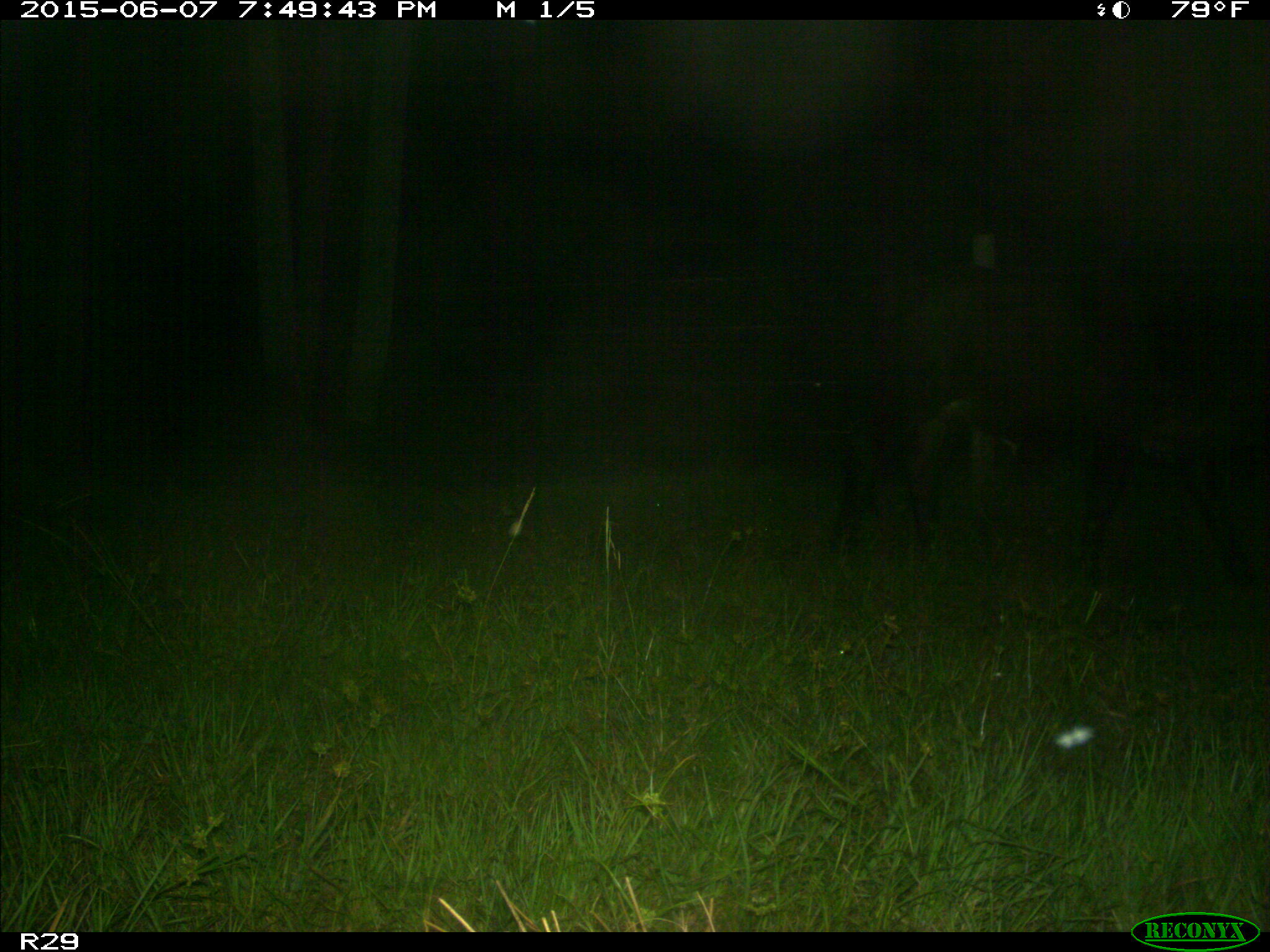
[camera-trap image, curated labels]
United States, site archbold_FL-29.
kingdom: Animalia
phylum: Chordata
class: Mammalia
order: Artiodactyla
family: Bovidae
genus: Bos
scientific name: Bos taurus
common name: domestic cow